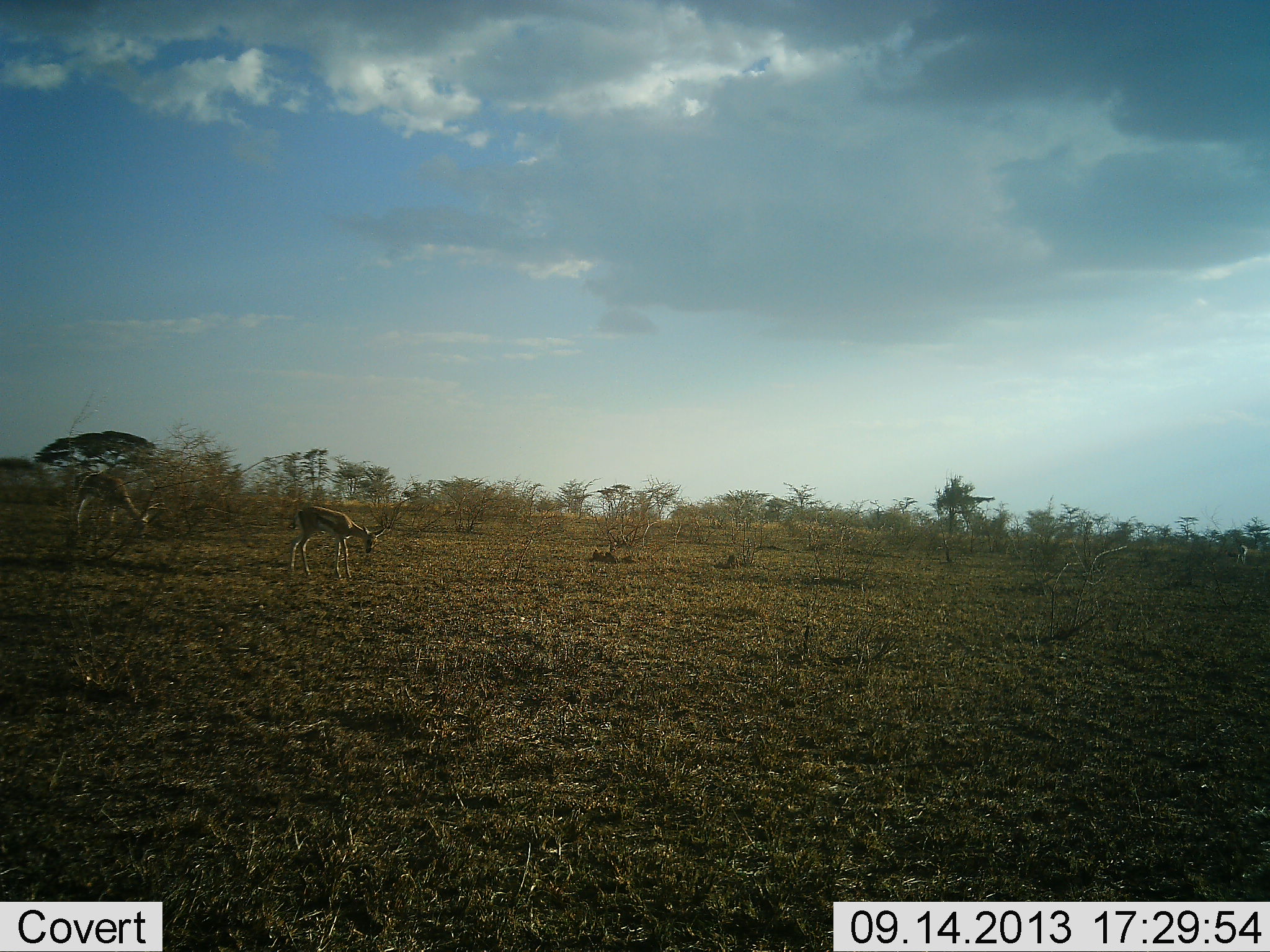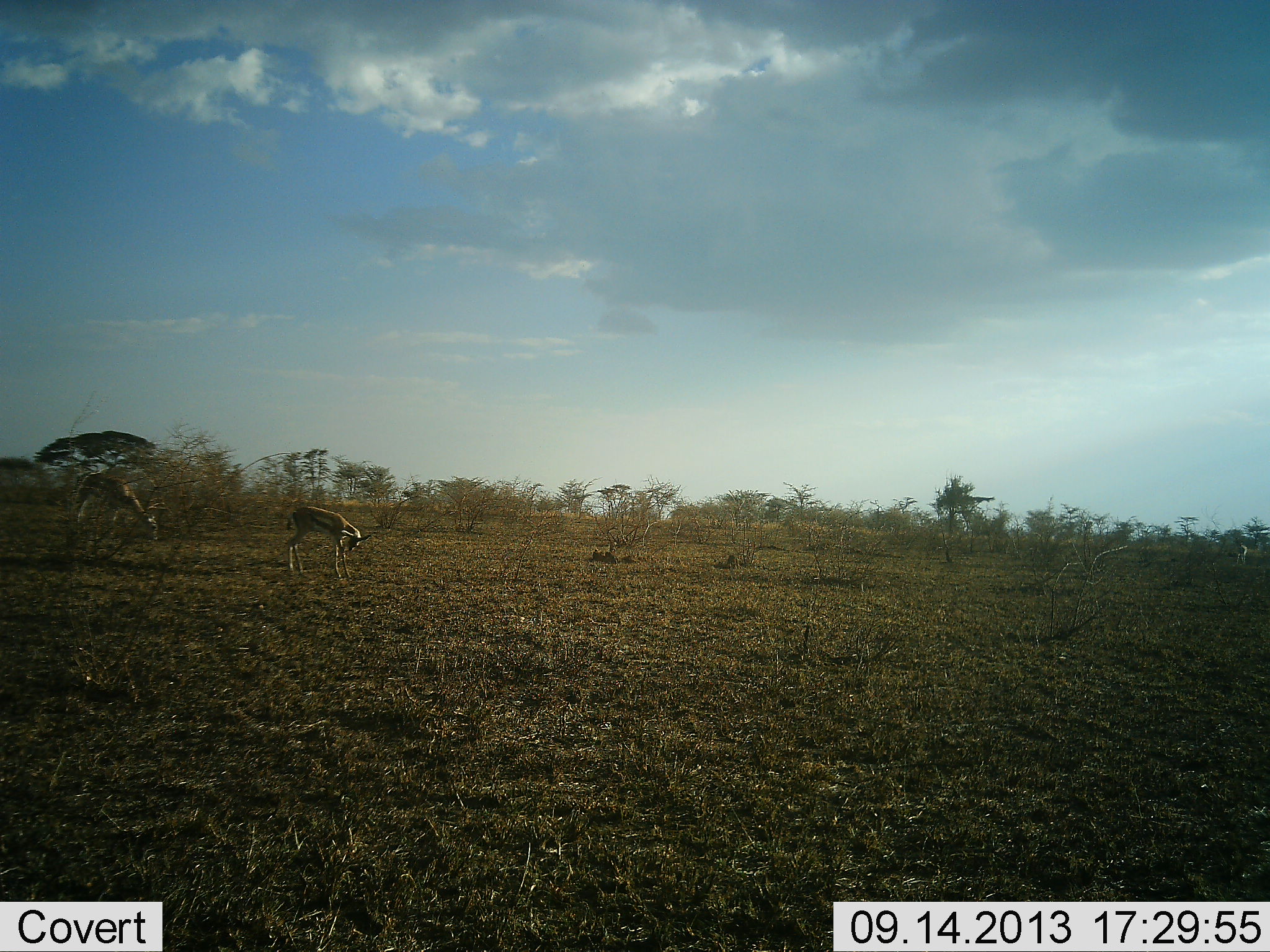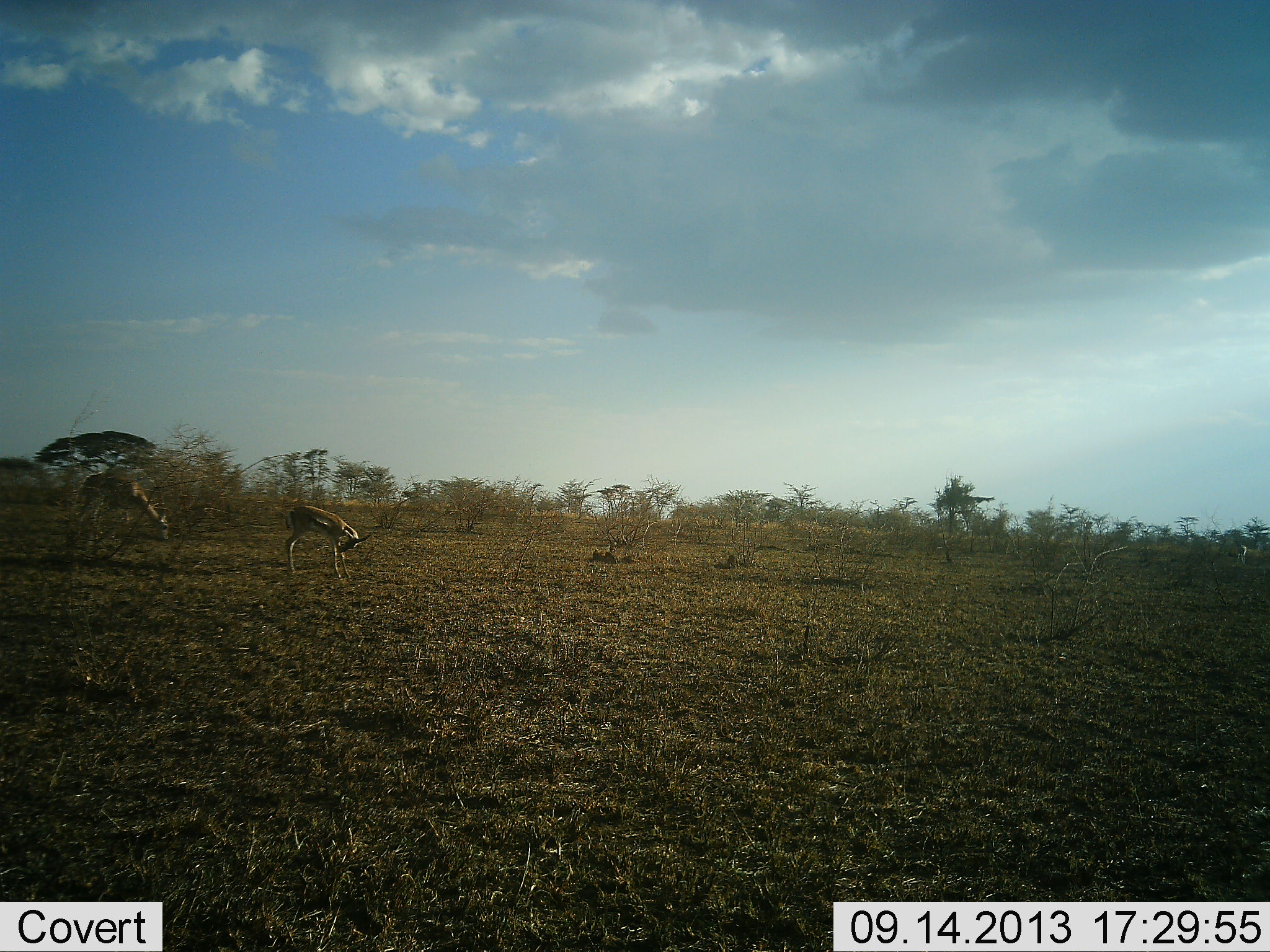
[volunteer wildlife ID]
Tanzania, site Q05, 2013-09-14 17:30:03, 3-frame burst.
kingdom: Animalia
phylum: Chordata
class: Mammalia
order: Artiodactyla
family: Bovidae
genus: Eudorcas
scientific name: Eudorcas thomsonii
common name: thomson's gazelle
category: gazellethomsons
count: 2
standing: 52%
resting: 0%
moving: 17%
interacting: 0%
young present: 0%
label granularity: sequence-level